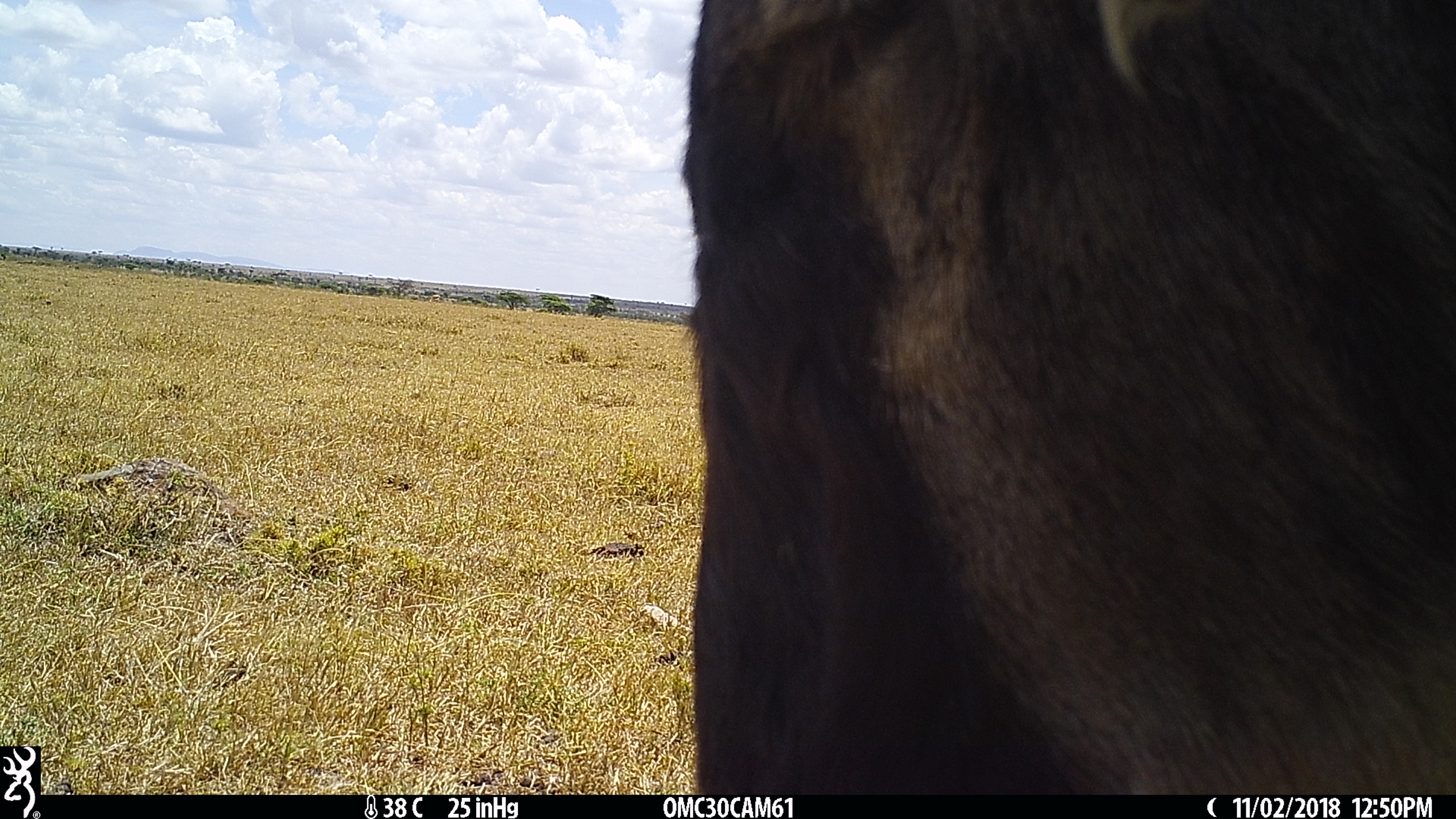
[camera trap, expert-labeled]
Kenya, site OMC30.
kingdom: Animalia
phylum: Chordata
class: Mammalia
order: Artiodactyla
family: Bovidae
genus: Connochaetes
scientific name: Connochaetes taurinus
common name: blue wildebeest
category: wildebeest